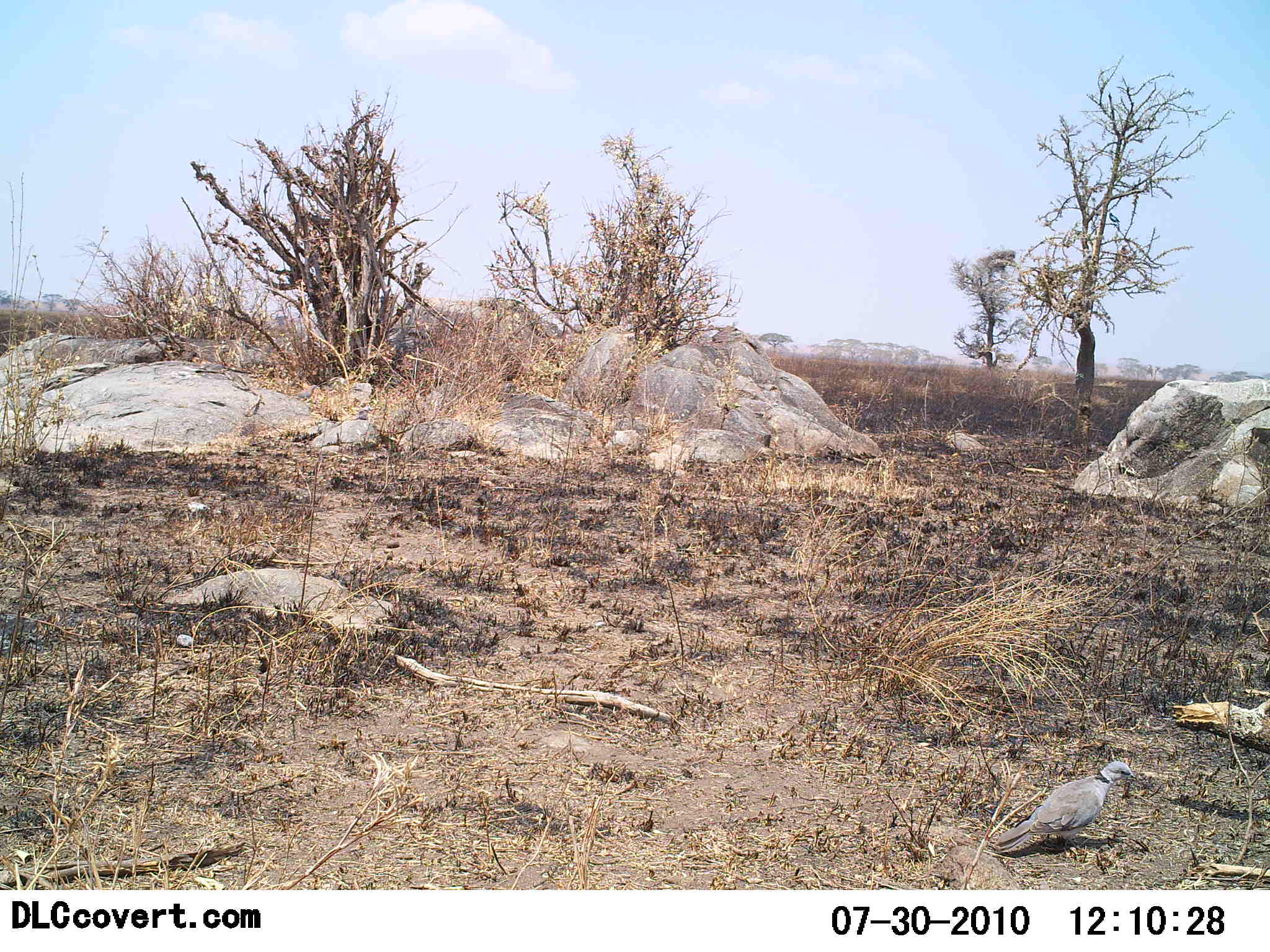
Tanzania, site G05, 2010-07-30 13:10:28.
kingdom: Animalia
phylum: Chordata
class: Aves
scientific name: Aves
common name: bird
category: otherbird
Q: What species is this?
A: Otherbird (bird) (Aves).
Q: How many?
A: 1.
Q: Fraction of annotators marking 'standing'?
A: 92%.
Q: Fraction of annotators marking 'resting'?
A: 8%.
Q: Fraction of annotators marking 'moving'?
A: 0%.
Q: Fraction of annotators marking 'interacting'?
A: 0%.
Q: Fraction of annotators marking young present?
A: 0%.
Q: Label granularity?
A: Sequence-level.